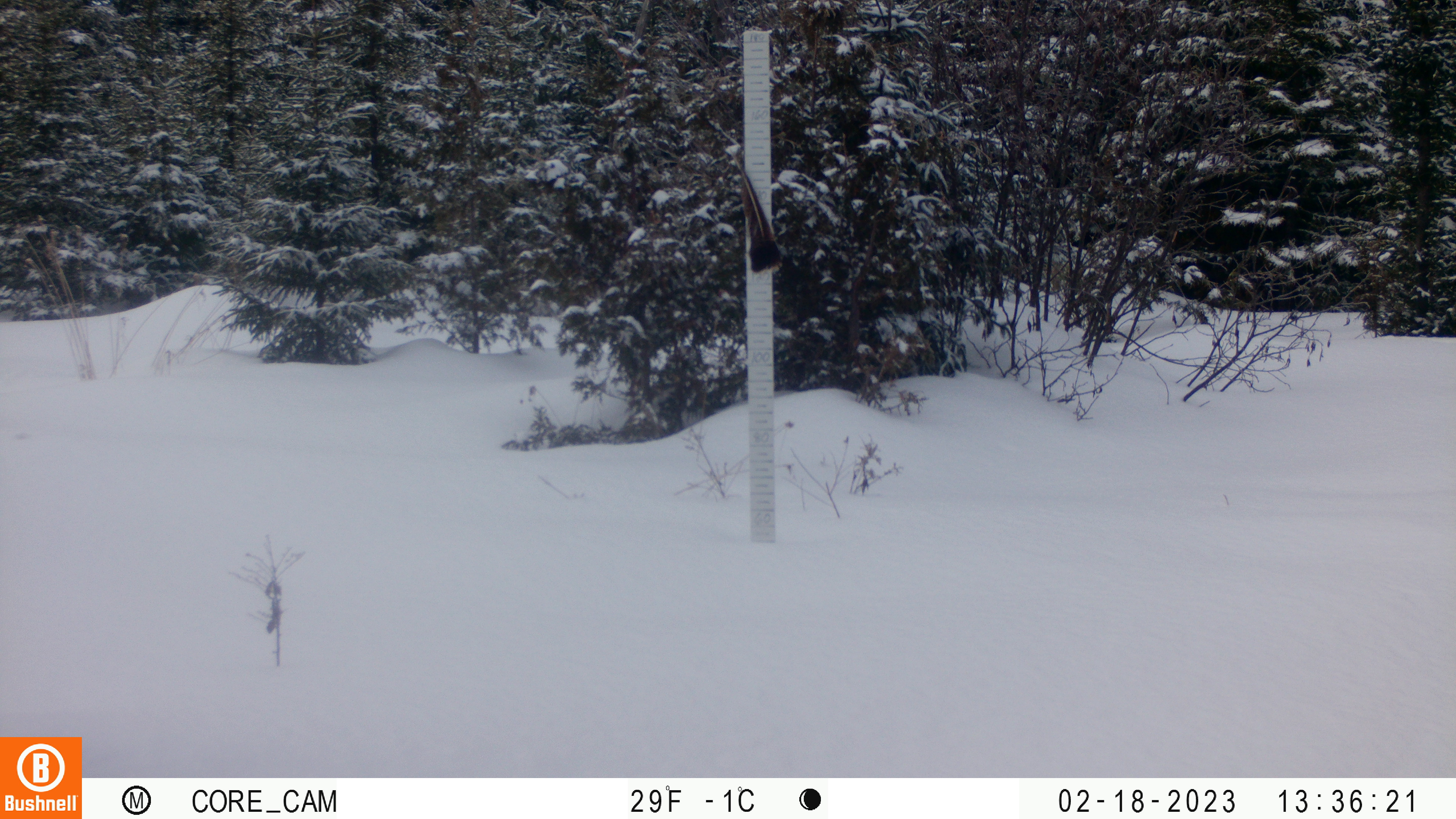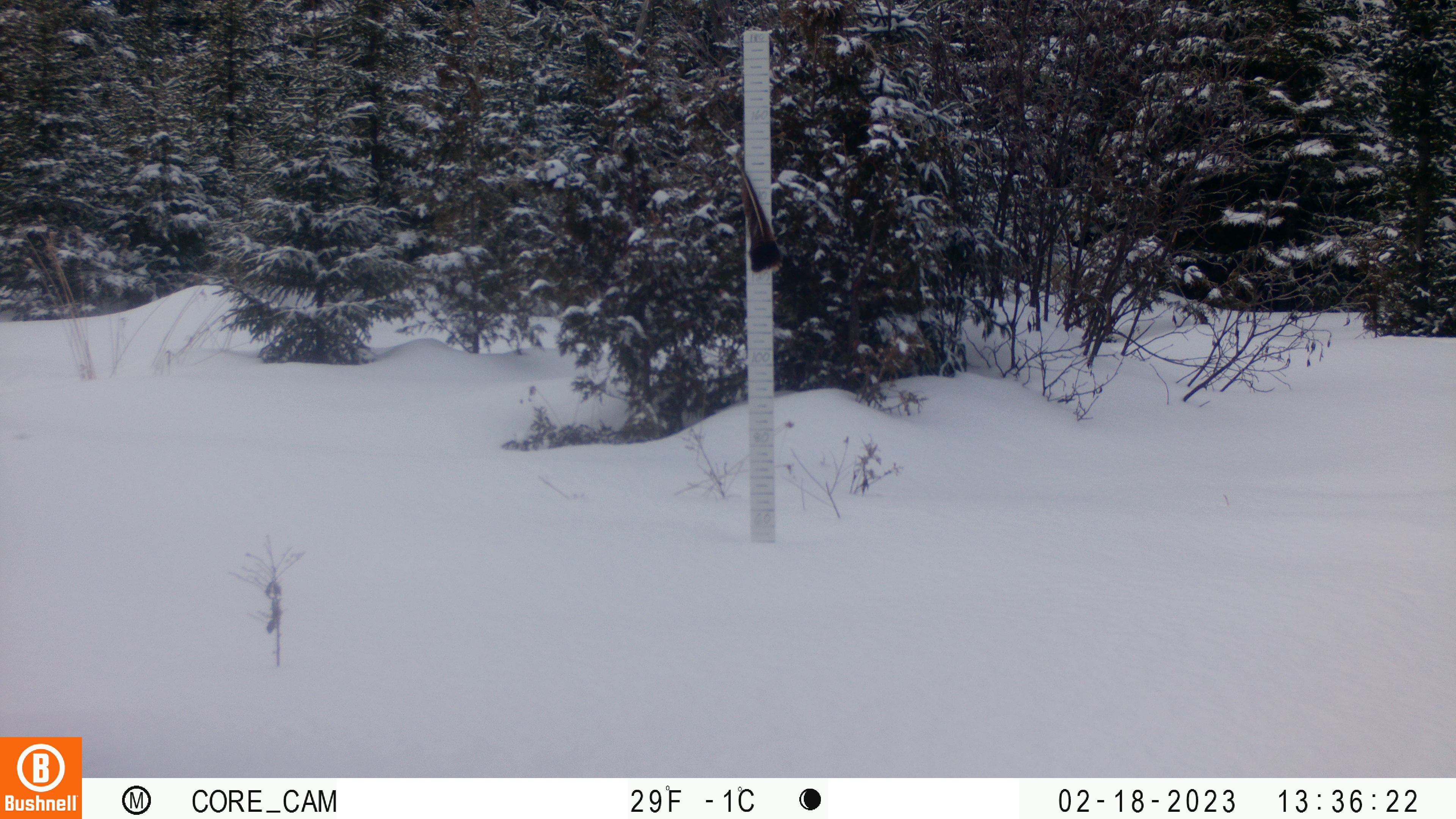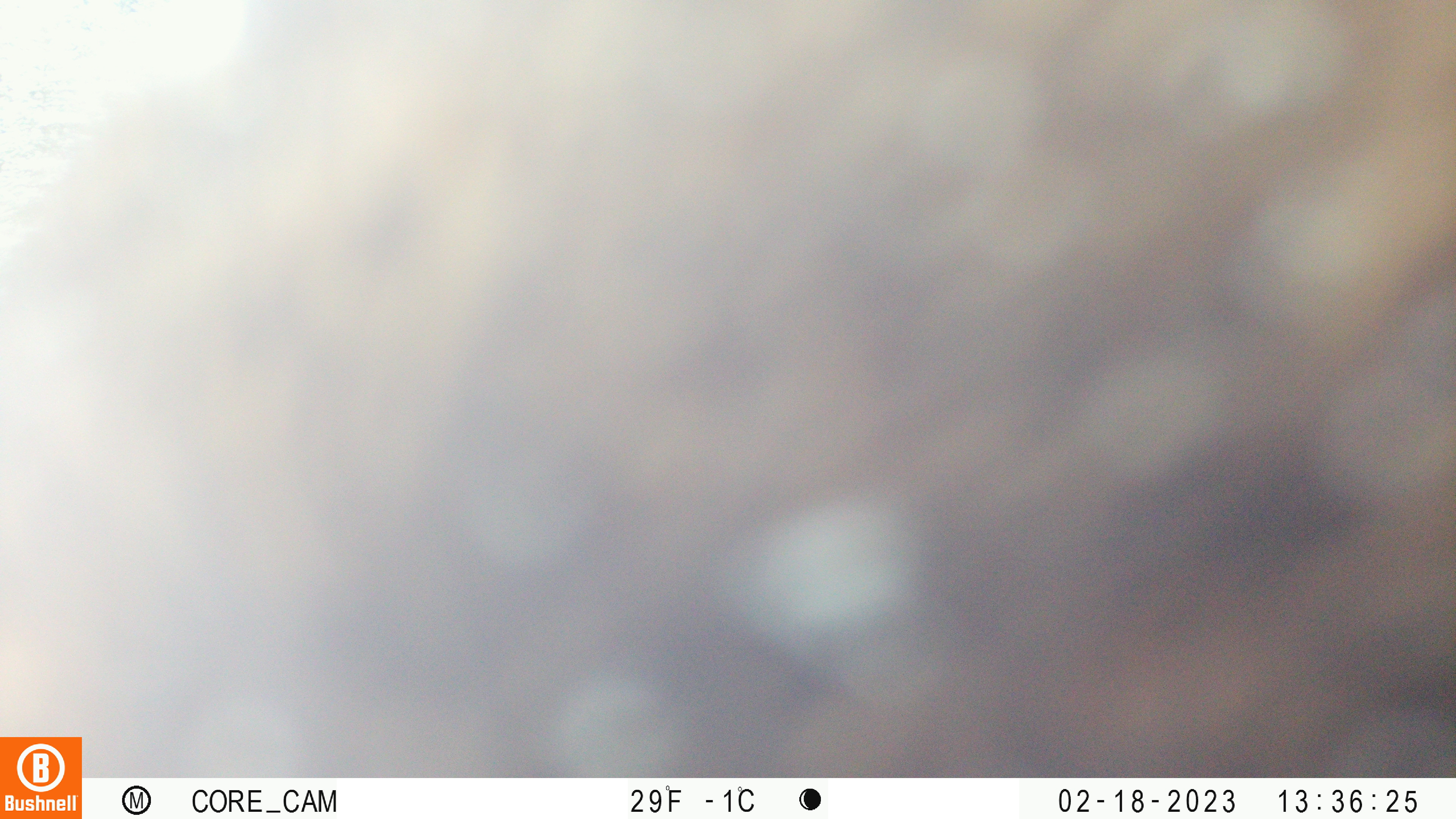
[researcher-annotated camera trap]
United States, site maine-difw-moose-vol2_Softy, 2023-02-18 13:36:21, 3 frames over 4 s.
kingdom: Animalia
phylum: Chordata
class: Mammalia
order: Artiodactyla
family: Cervidae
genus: Alces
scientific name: Alces alces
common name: moose